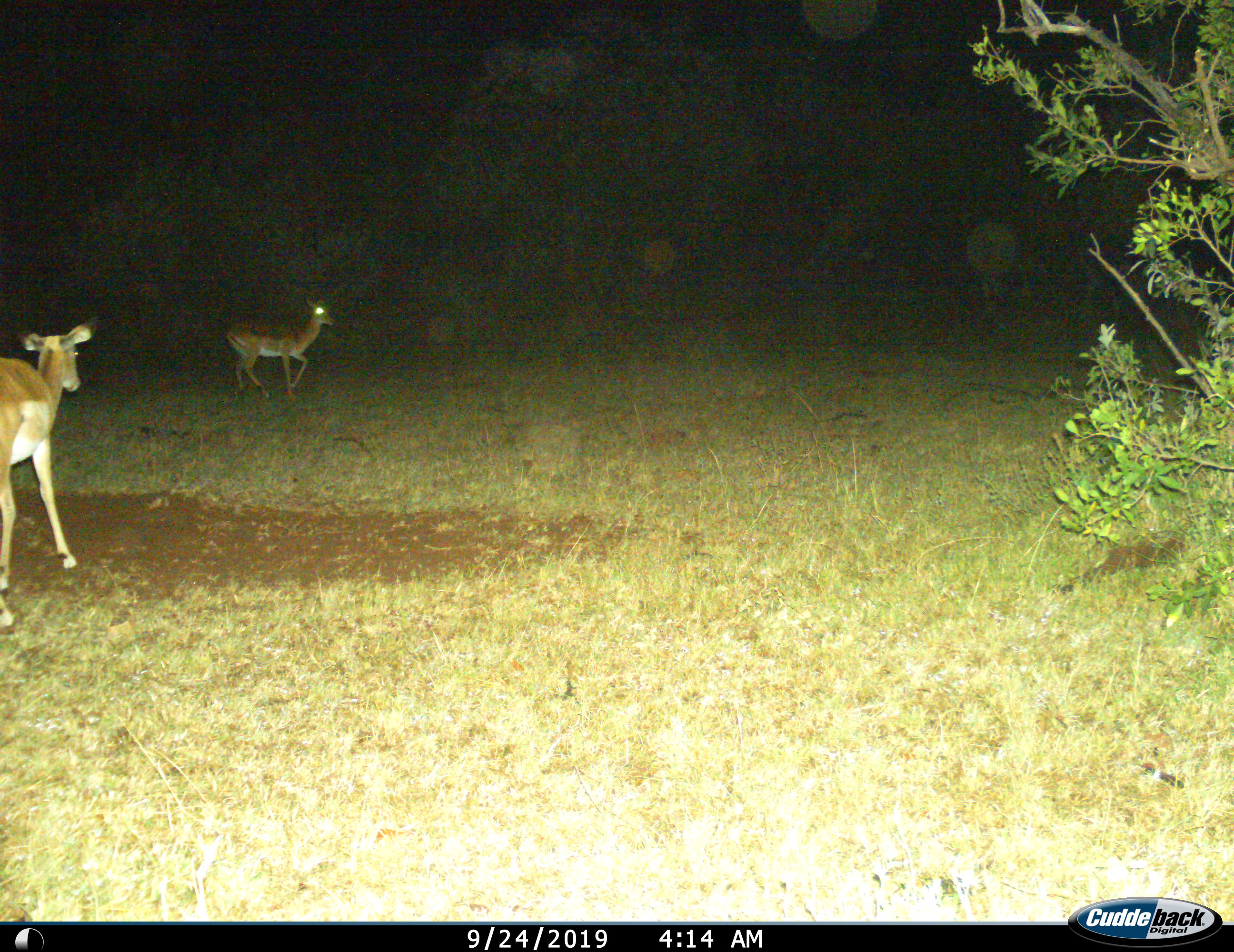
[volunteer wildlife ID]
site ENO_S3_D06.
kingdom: Animalia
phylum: Chordata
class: Mammalia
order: Artiodactyla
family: Bovidae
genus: Aepyceros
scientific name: Aepyceros melampus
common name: impala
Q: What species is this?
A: Impala (Aepyceros melampus).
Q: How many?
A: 2.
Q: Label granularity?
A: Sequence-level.